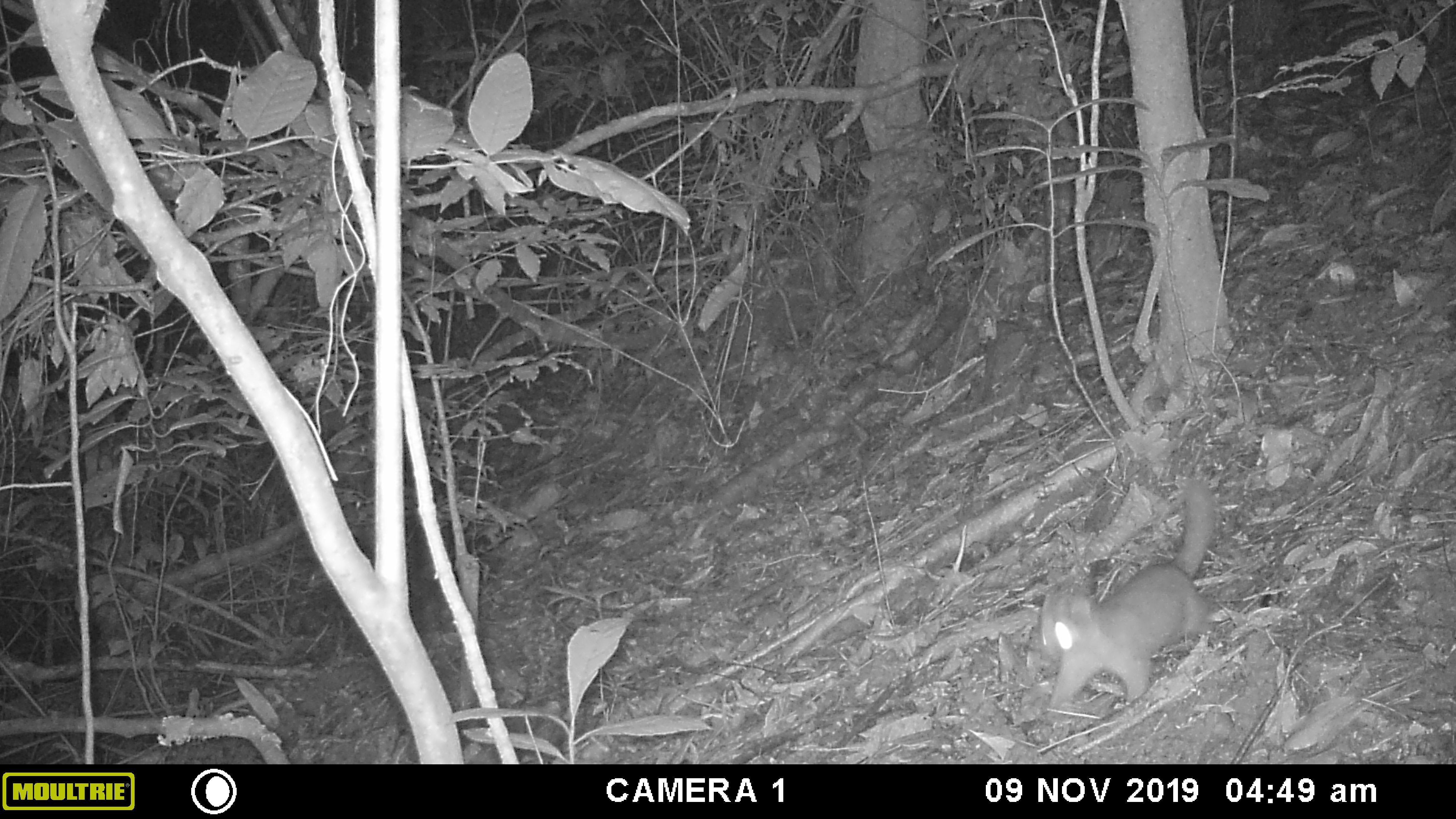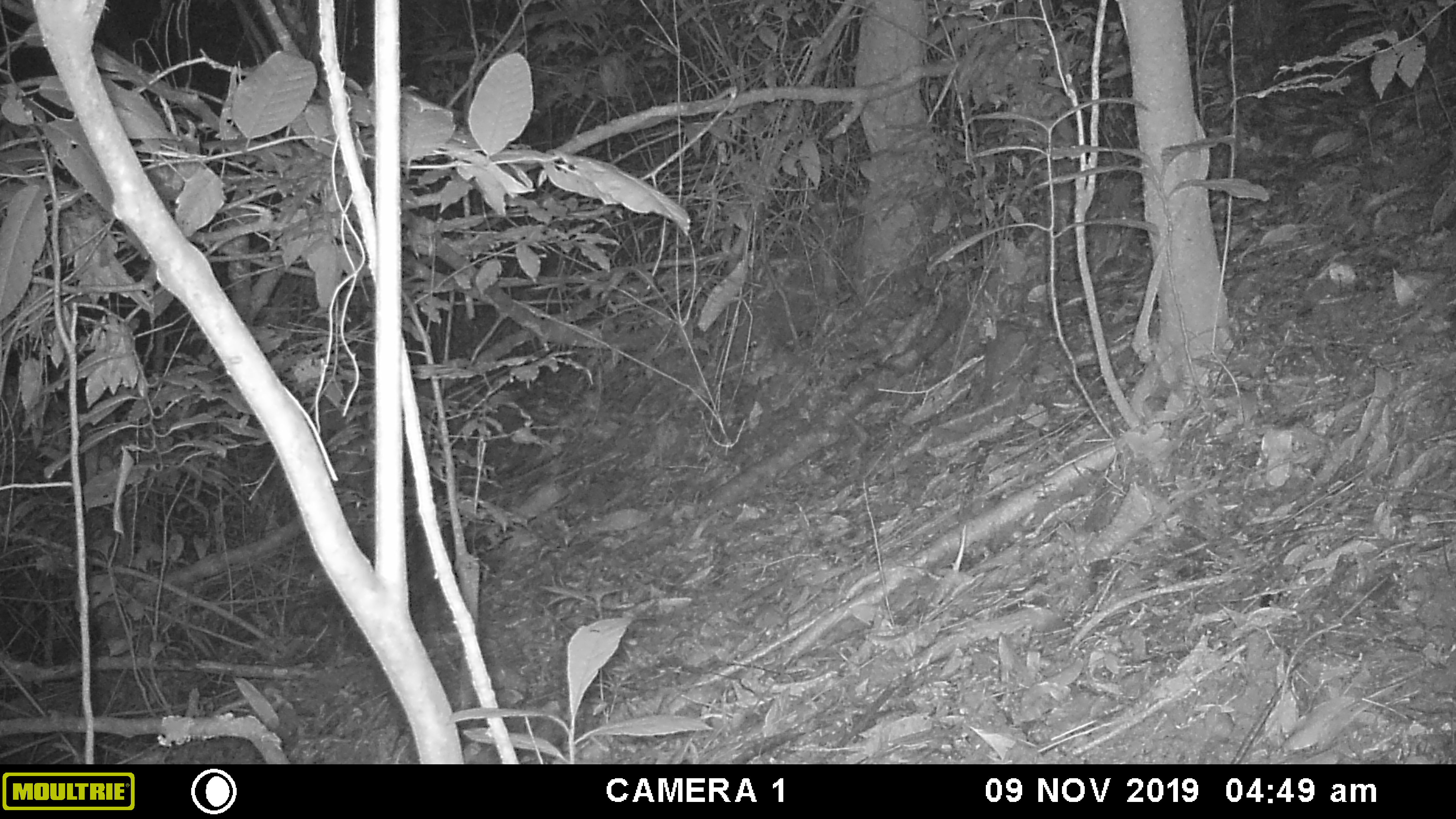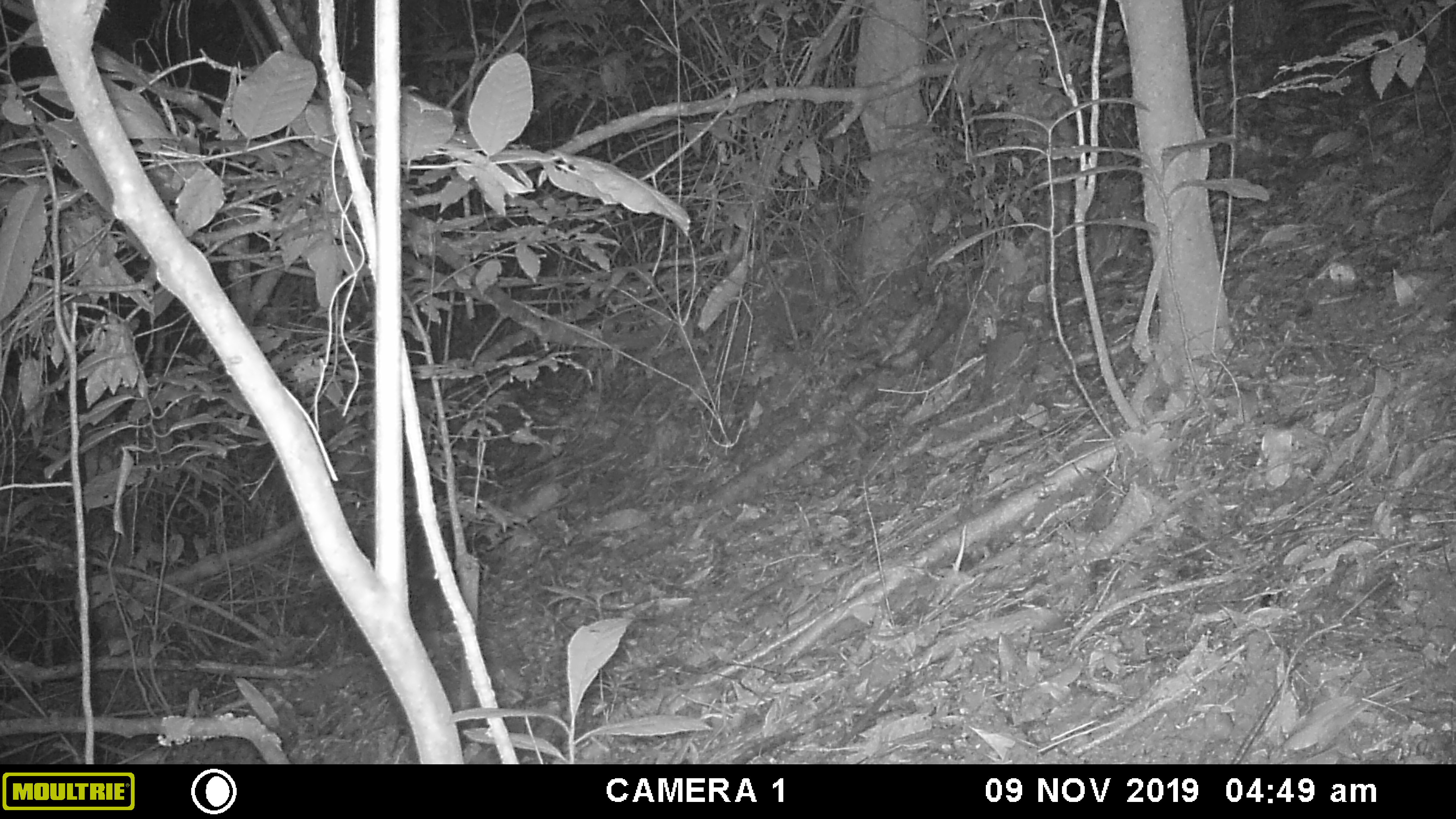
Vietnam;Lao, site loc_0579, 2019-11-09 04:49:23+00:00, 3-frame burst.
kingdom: Animalia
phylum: Chordata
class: Mammalia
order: Carnivora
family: Mustelidae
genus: Melogale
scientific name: Melogale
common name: ferret badger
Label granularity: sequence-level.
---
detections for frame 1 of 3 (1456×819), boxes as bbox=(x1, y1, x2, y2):
ferret badger: bbox=(1039, 477, 1216, 711)